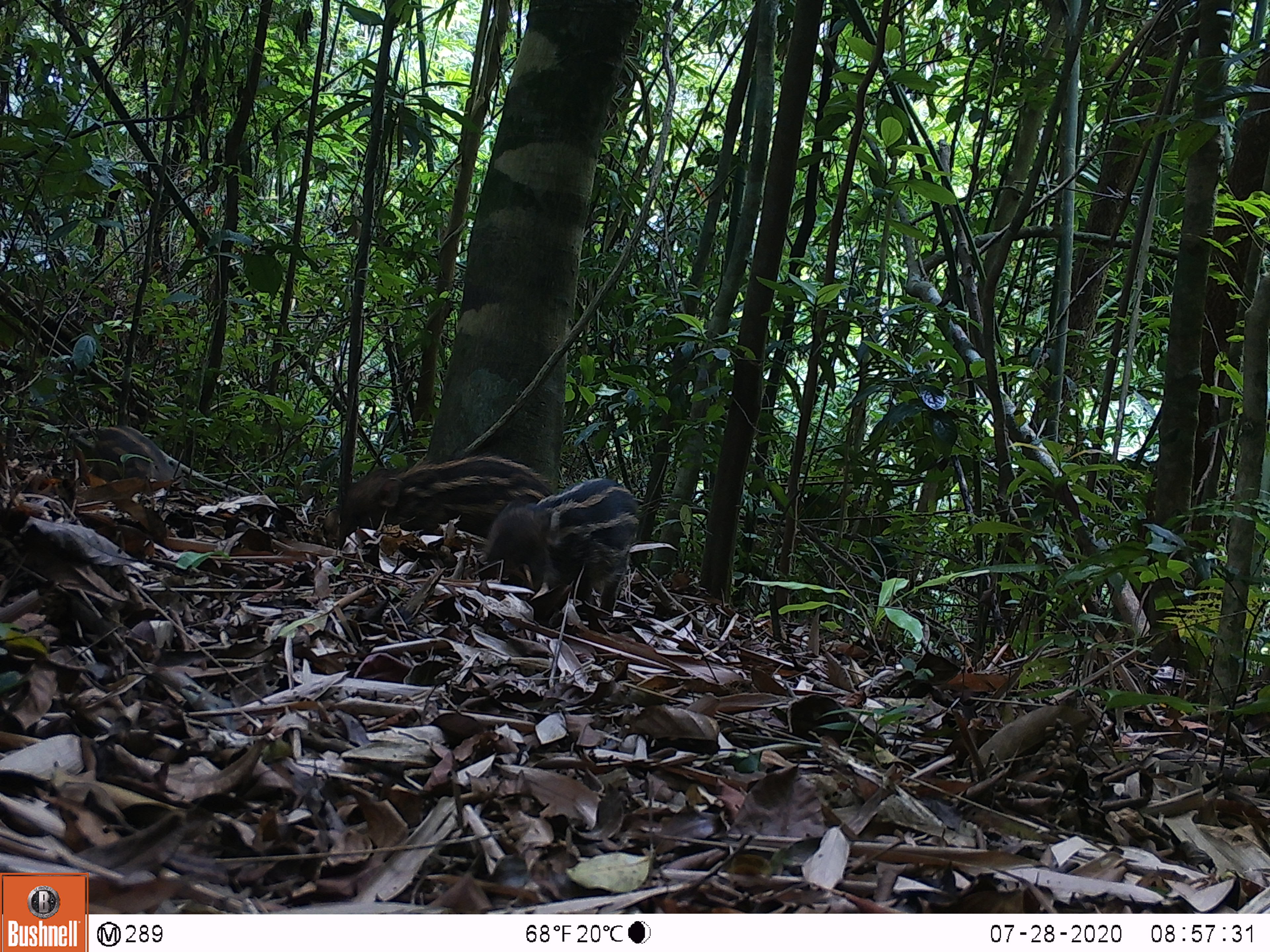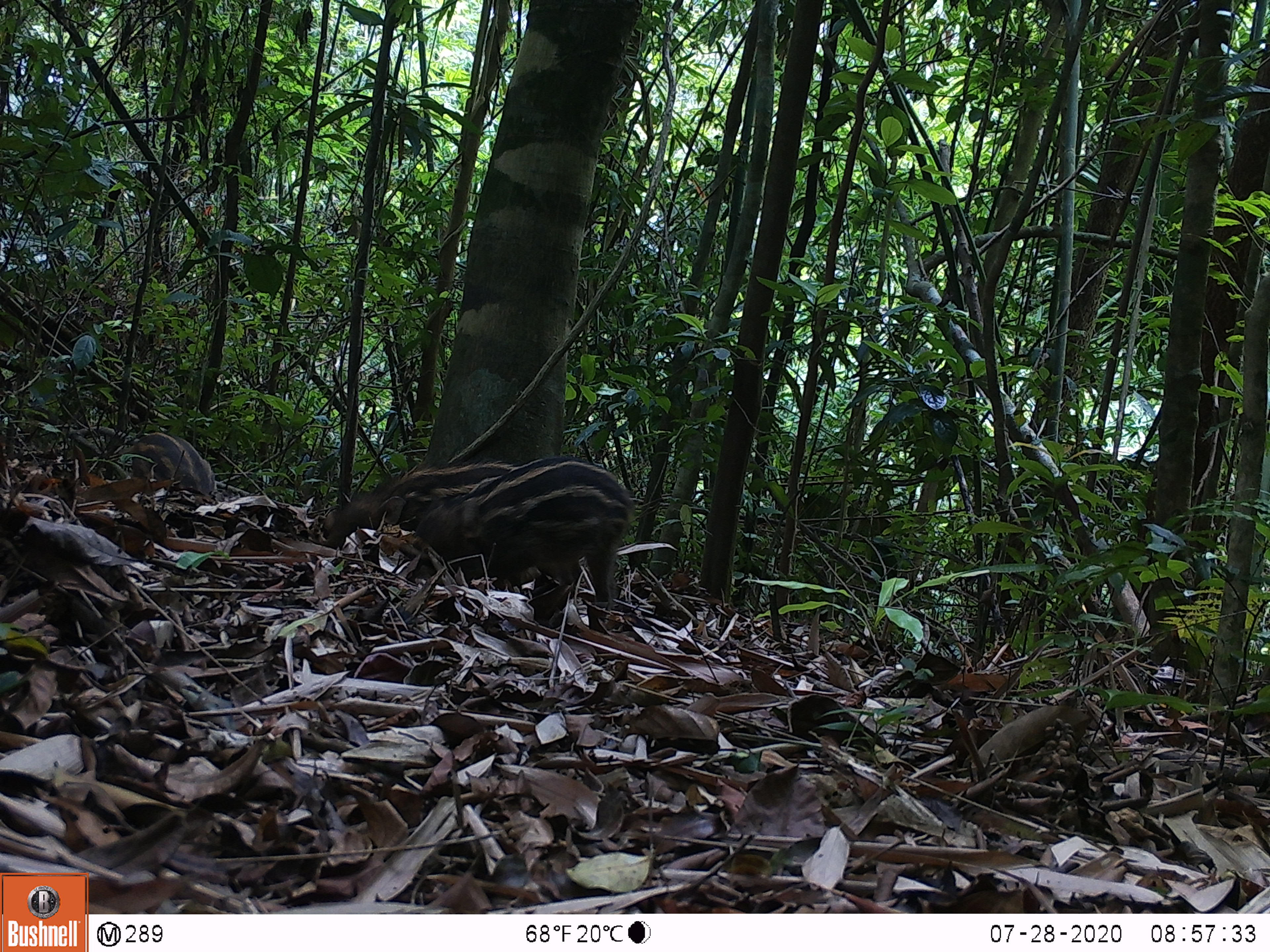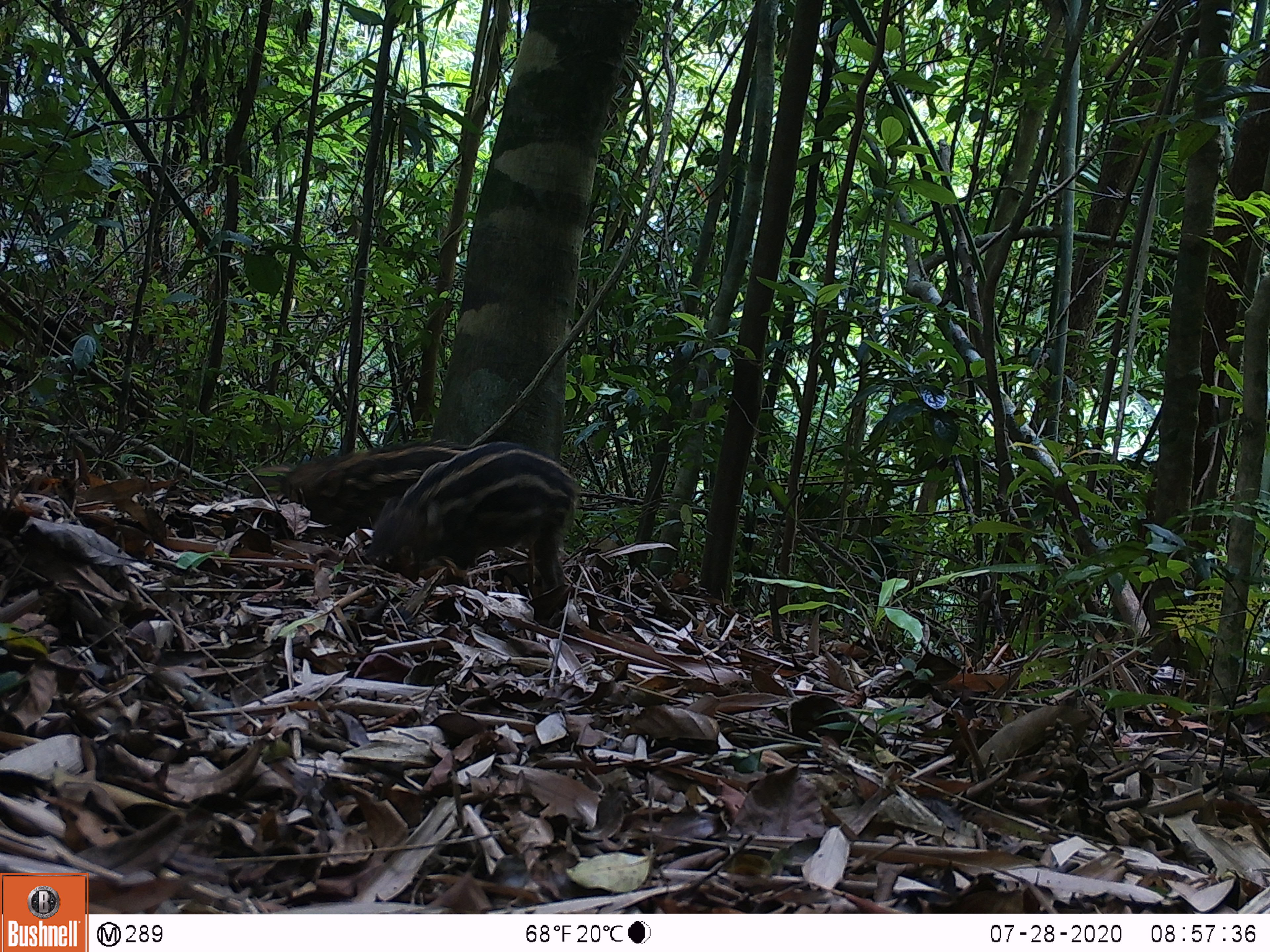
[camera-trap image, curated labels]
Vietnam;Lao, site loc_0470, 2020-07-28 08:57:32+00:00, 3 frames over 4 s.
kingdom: Animalia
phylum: Chordata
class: Mammalia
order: Artiodactyla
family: Suidae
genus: Sus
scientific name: Sus scrofa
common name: eurasian wild pig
Eurasian wild pig (Sus scrofa). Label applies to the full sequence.